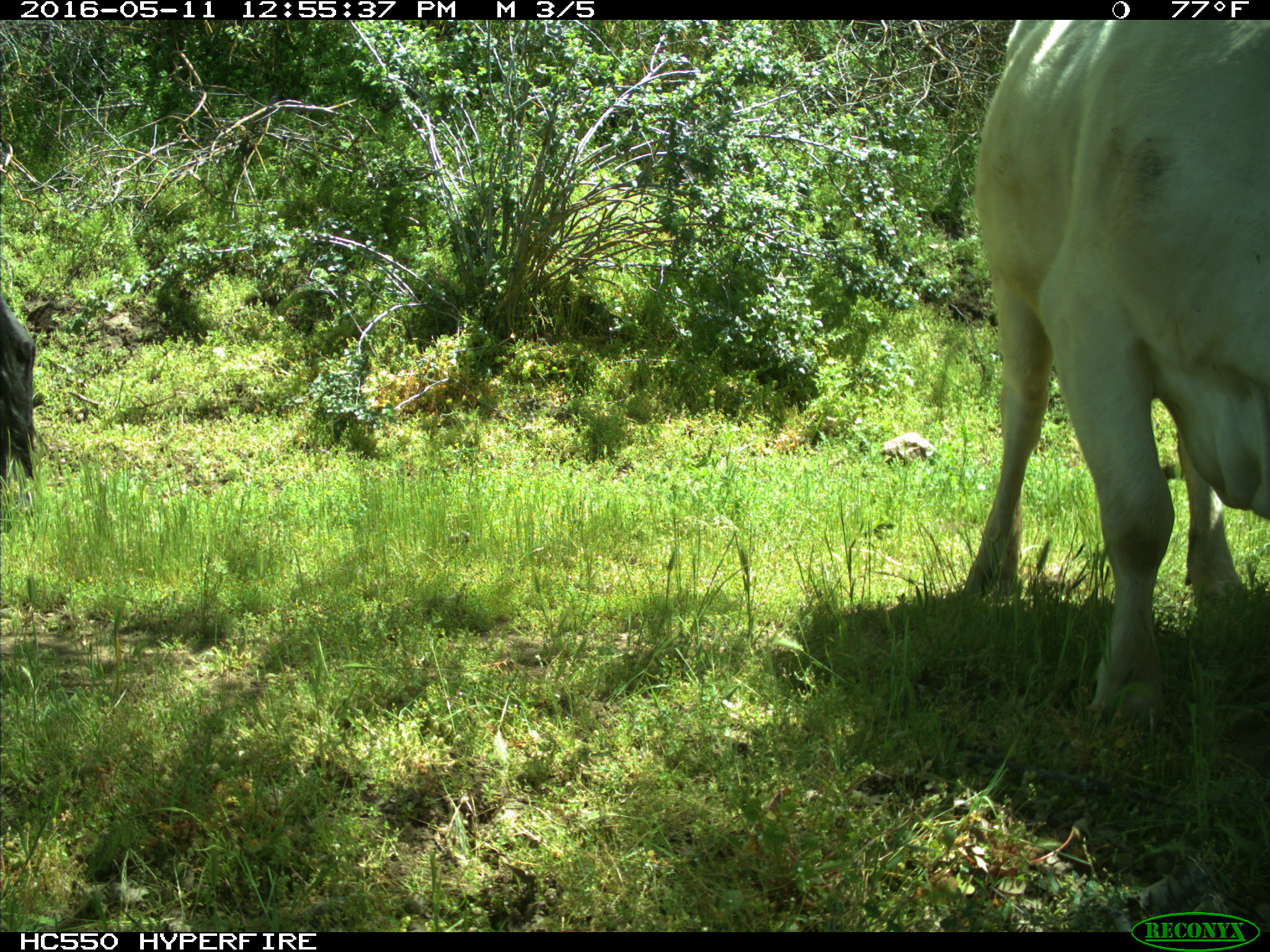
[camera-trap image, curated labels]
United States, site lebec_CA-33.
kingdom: Animalia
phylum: Chordata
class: Mammalia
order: Artiodactyla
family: Bovidae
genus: Bos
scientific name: Bos taurus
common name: domestic cow